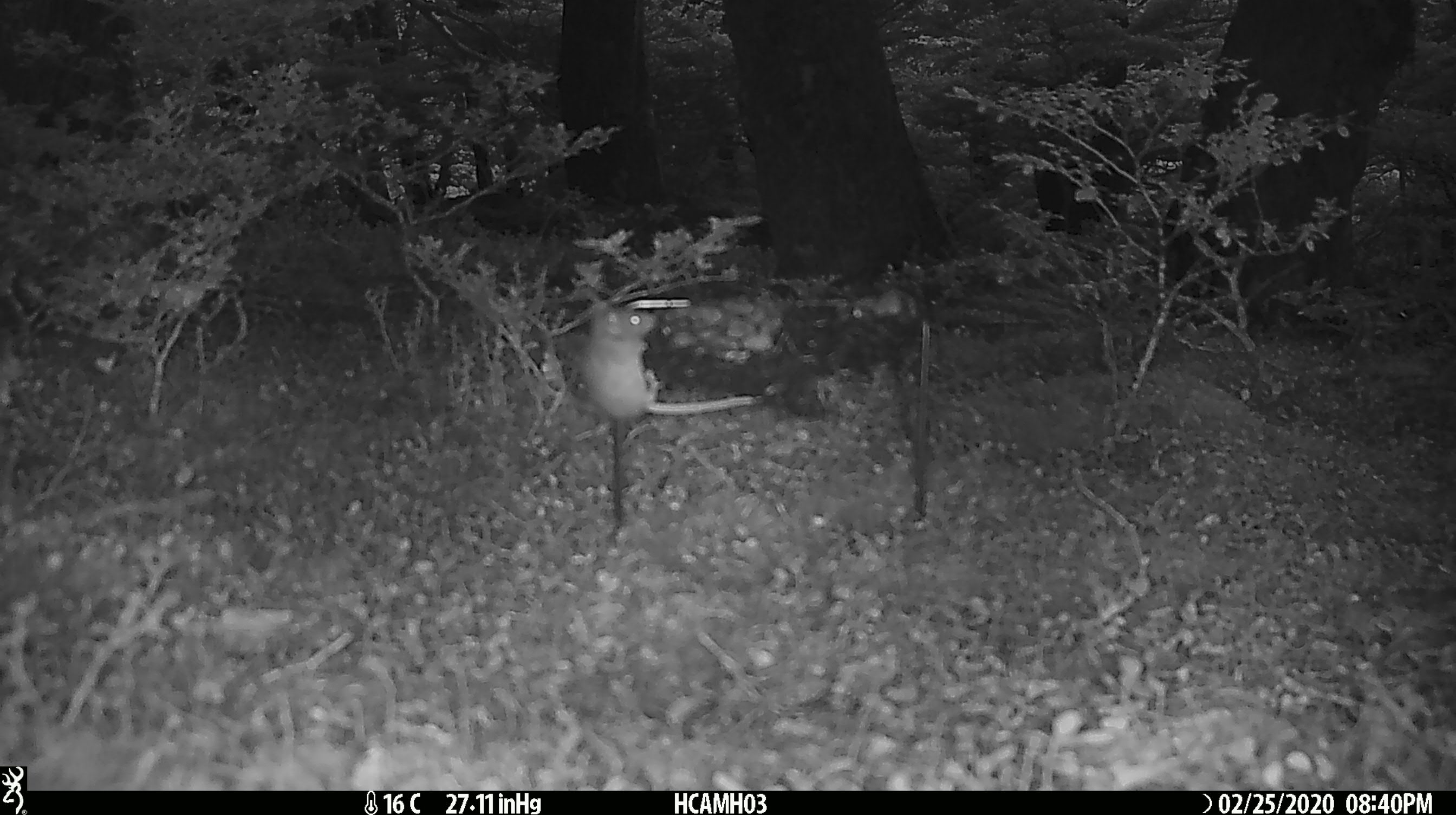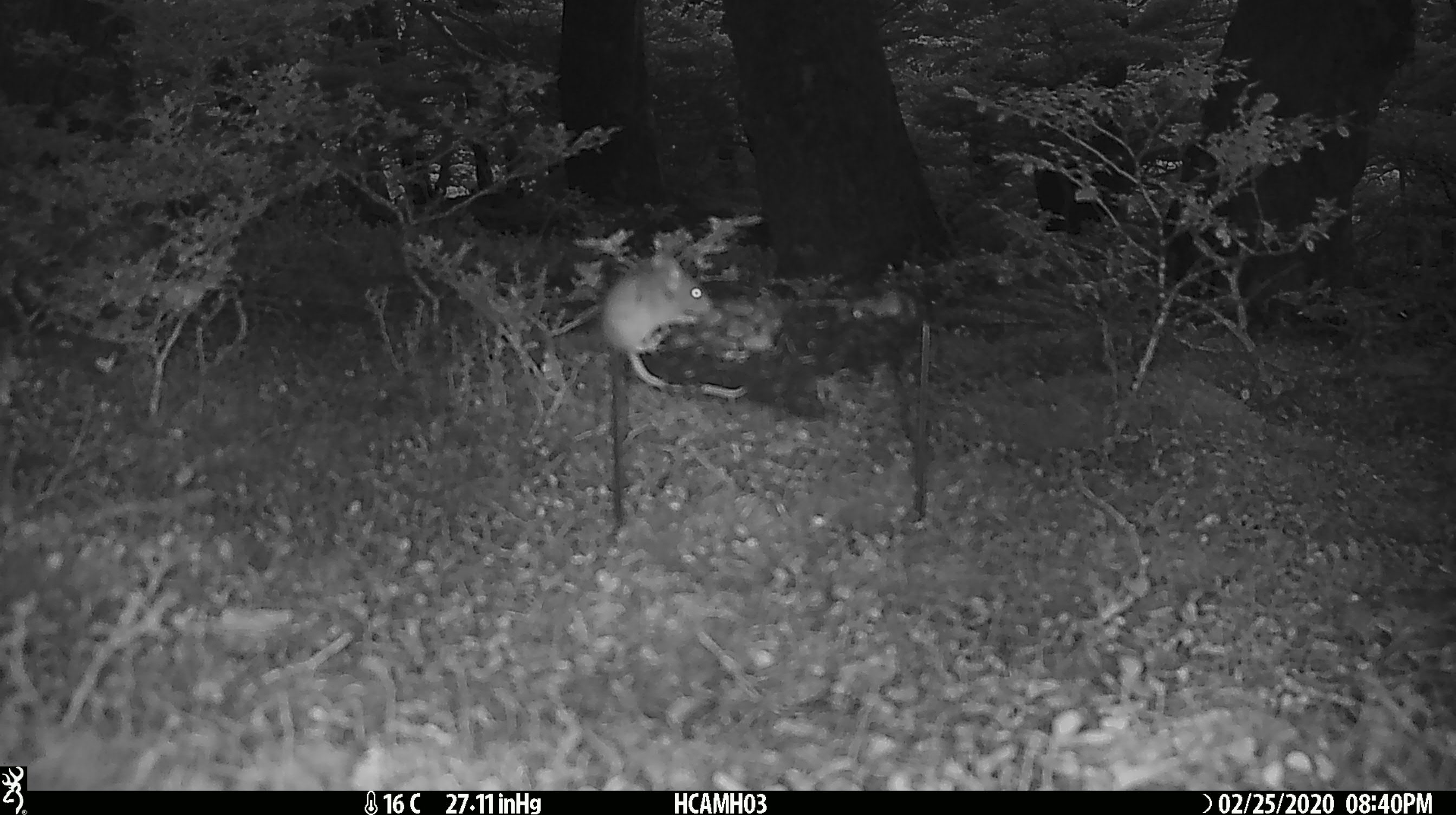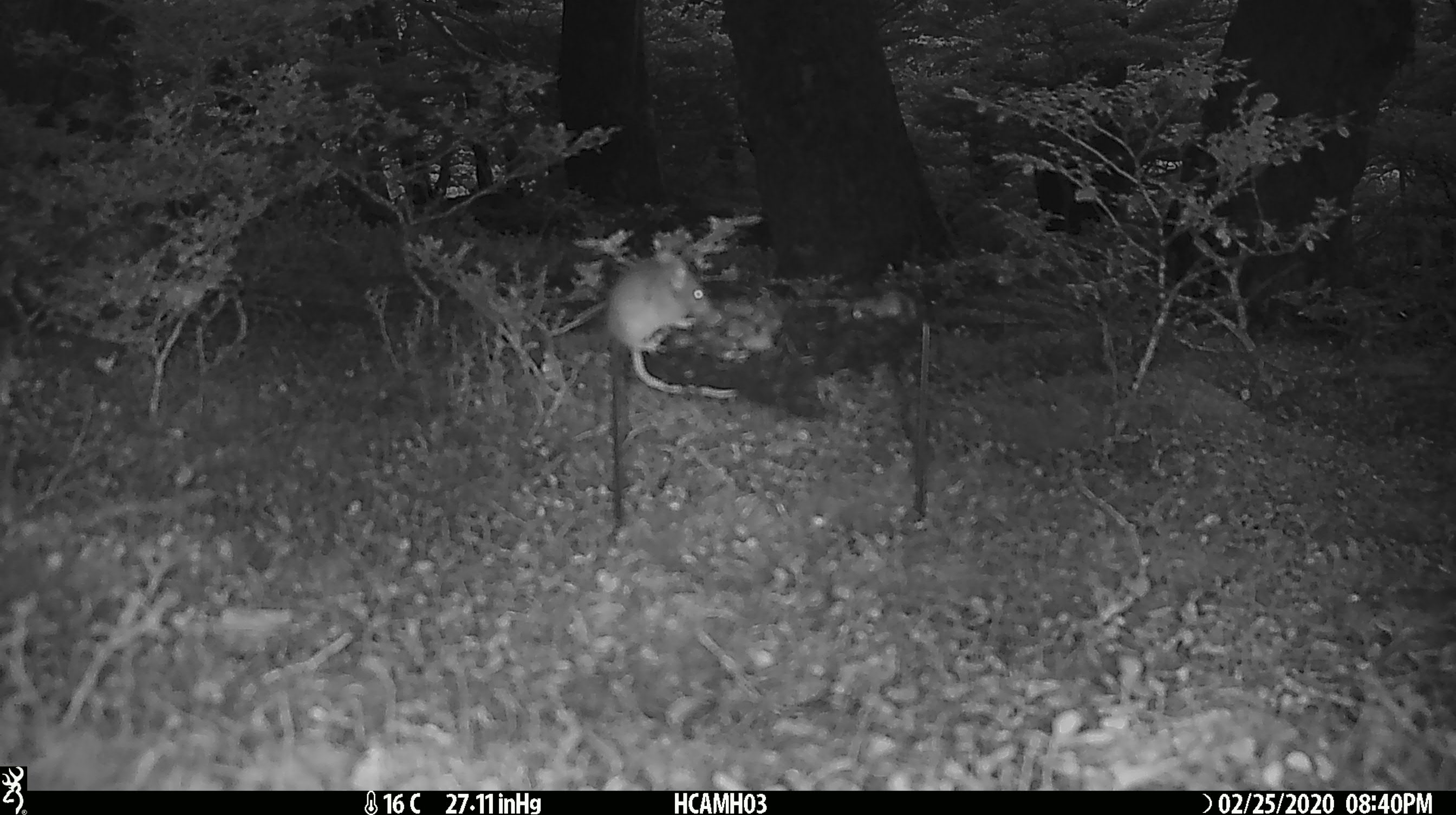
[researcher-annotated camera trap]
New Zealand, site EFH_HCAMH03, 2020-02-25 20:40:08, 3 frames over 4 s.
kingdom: Animalia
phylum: Chordata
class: Mammalia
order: Rodentia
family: Muridae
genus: Mus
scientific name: Mus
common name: mouse